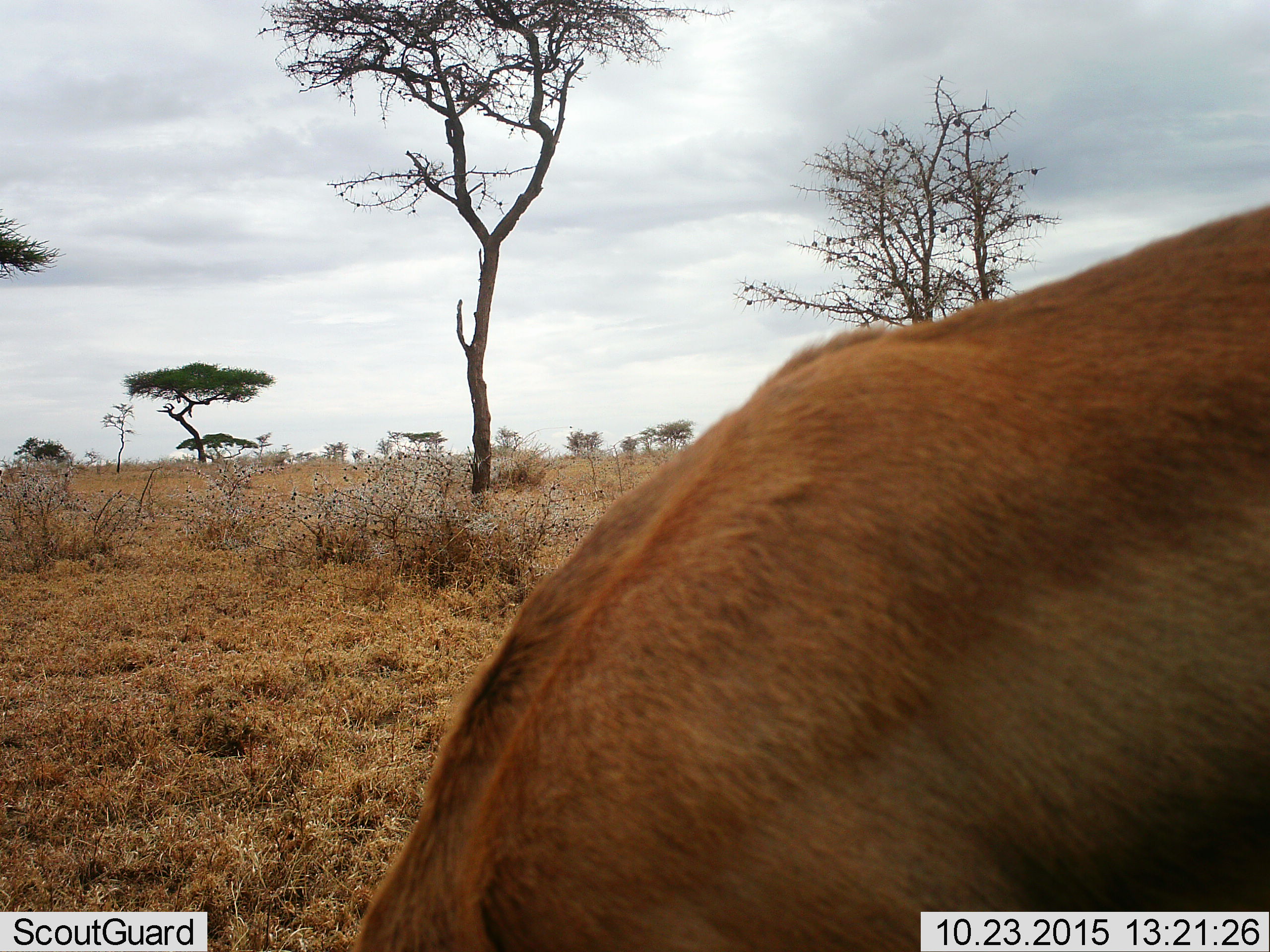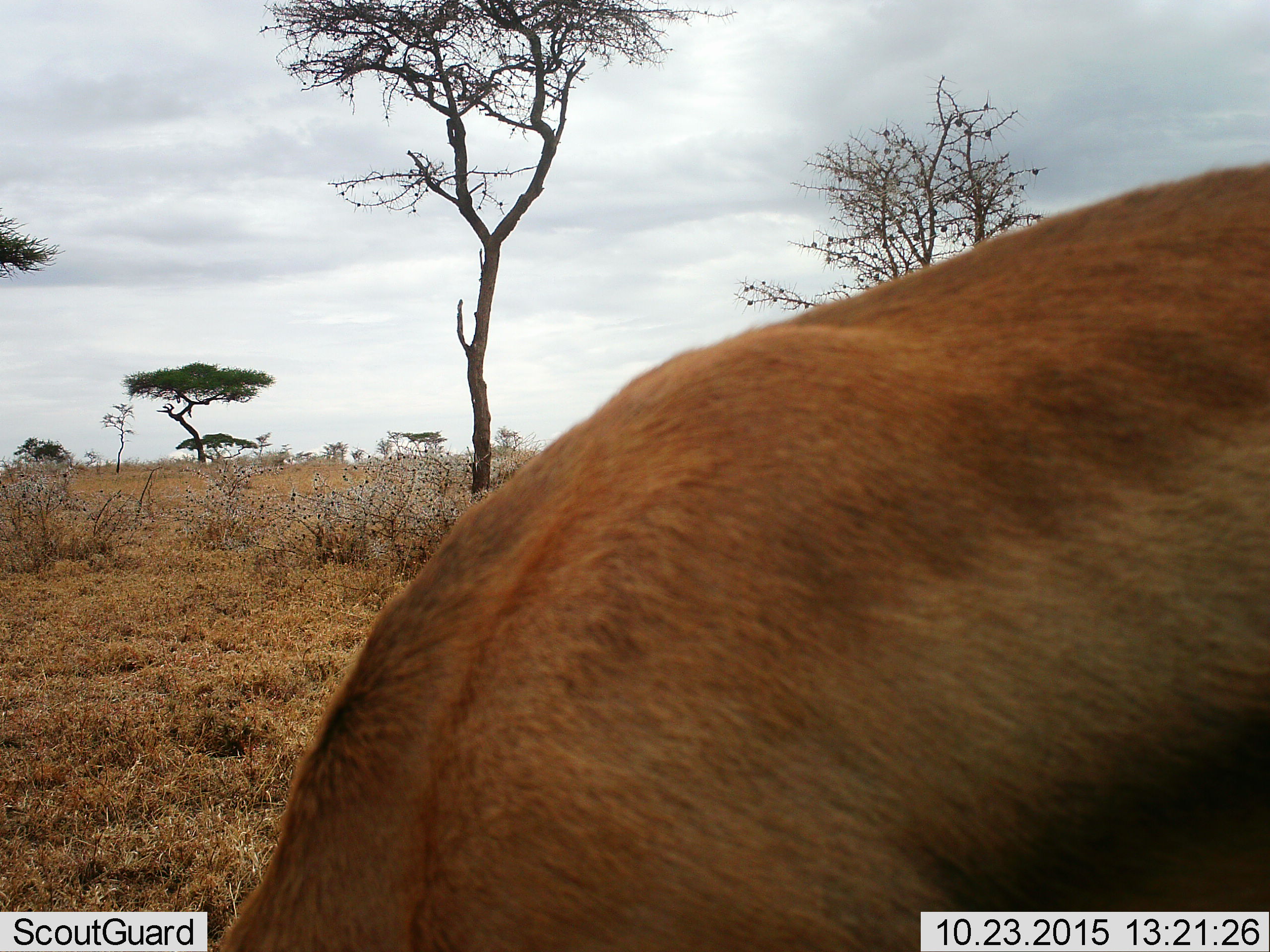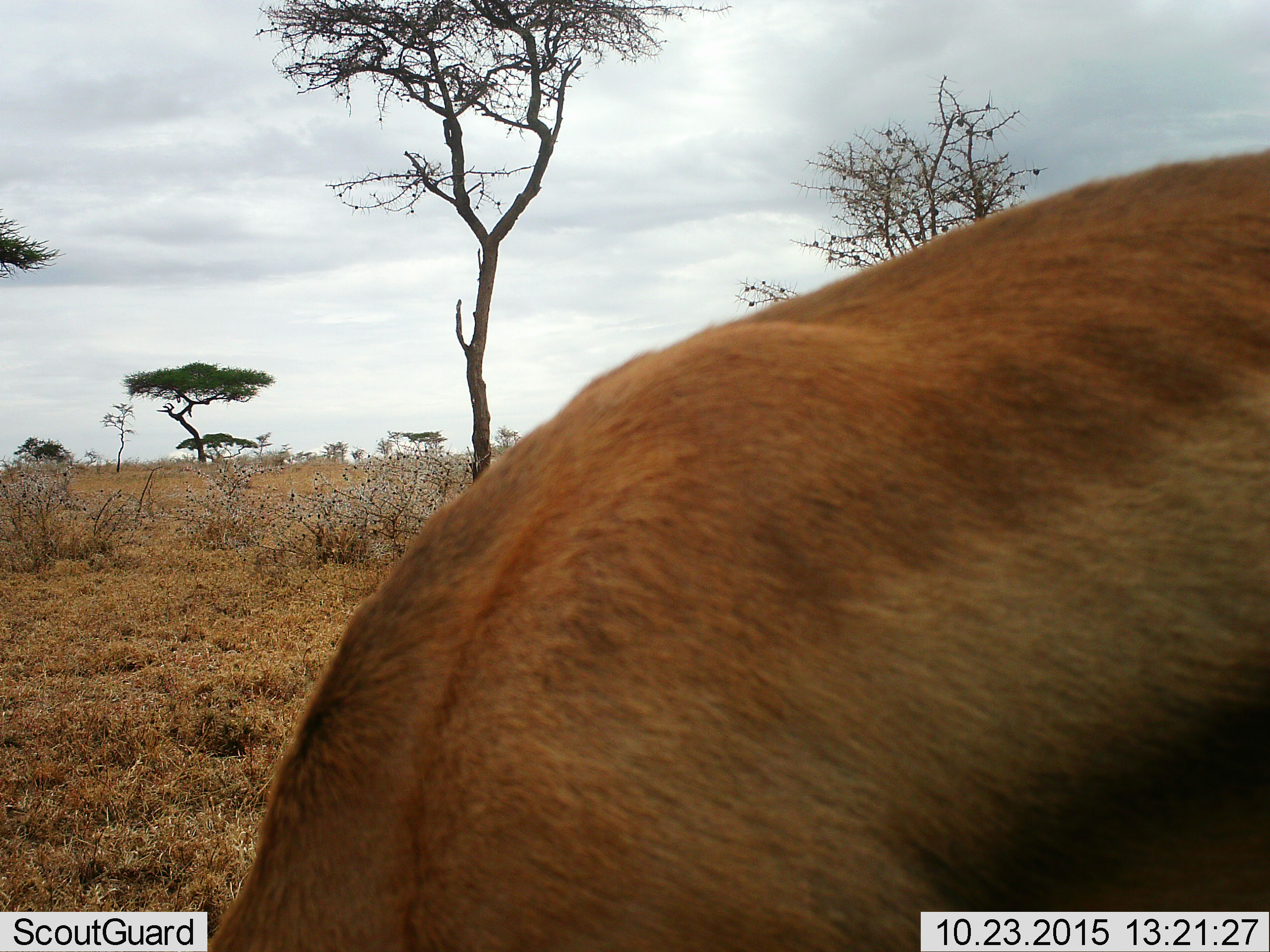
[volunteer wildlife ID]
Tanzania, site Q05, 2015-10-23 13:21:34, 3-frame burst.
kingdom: Animalia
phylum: Chordata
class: Mammalia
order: Artiodactyla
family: Bovidae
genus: Nanger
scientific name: Nanger granti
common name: grant's gazelle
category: gazellegrants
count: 1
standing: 67%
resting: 33%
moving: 0%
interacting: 0%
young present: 0%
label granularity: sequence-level